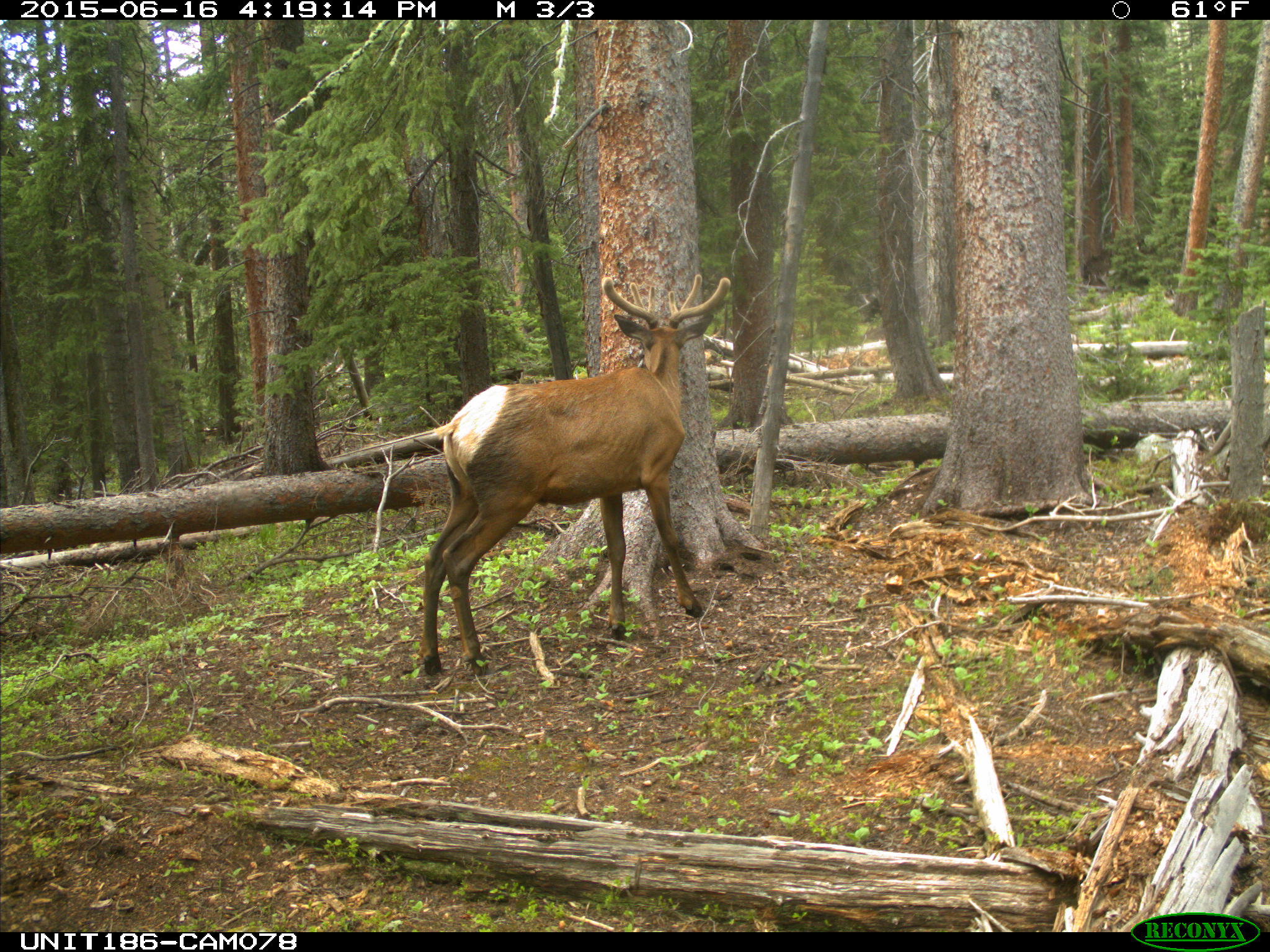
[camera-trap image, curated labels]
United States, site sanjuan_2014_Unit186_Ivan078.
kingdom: Animalia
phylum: Chordata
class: Mammalia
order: Artiodactyla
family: Cervidae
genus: Cervus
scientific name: Cervus elaphus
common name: red deer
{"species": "Cervus elaphus (red deer)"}